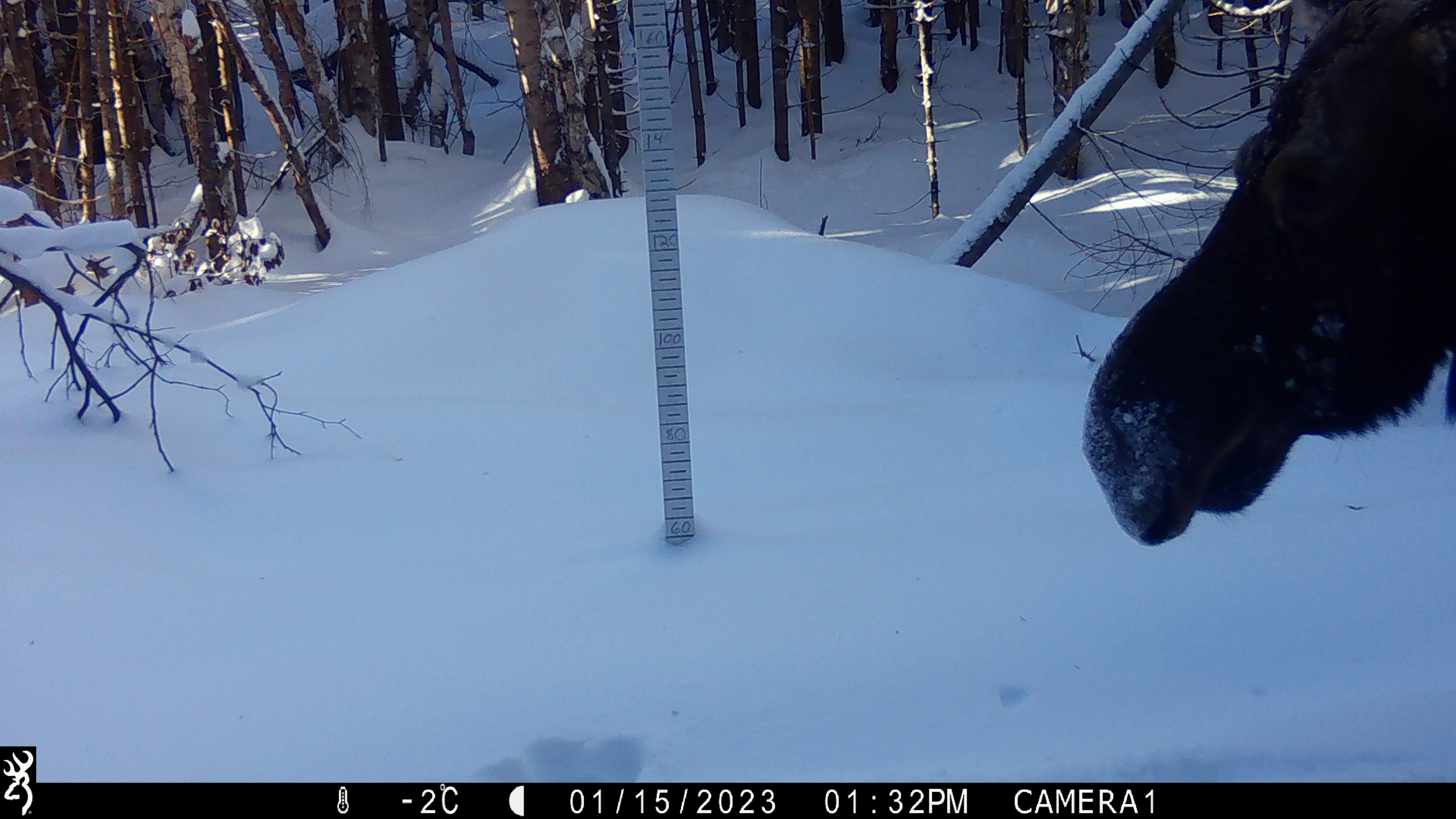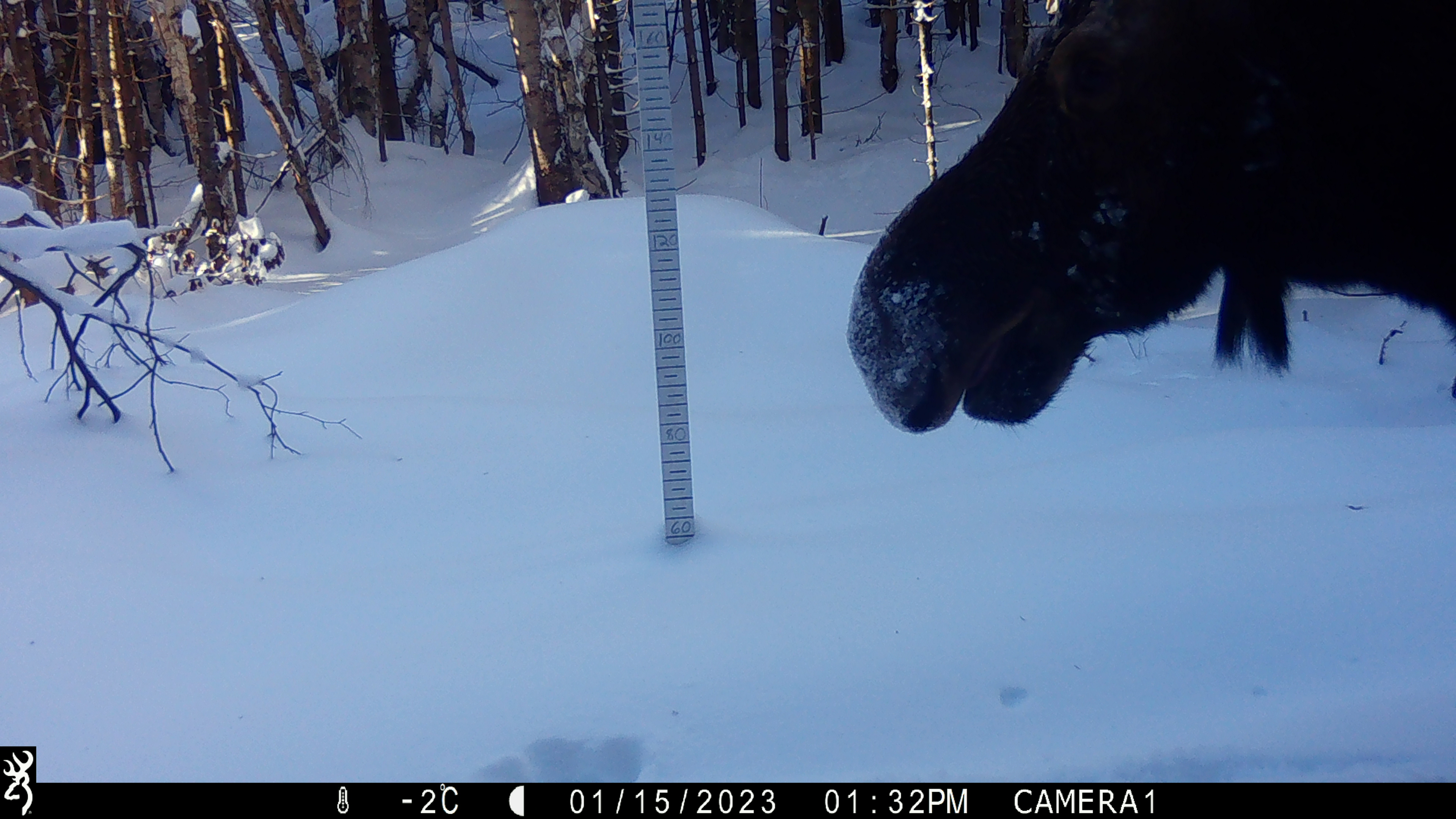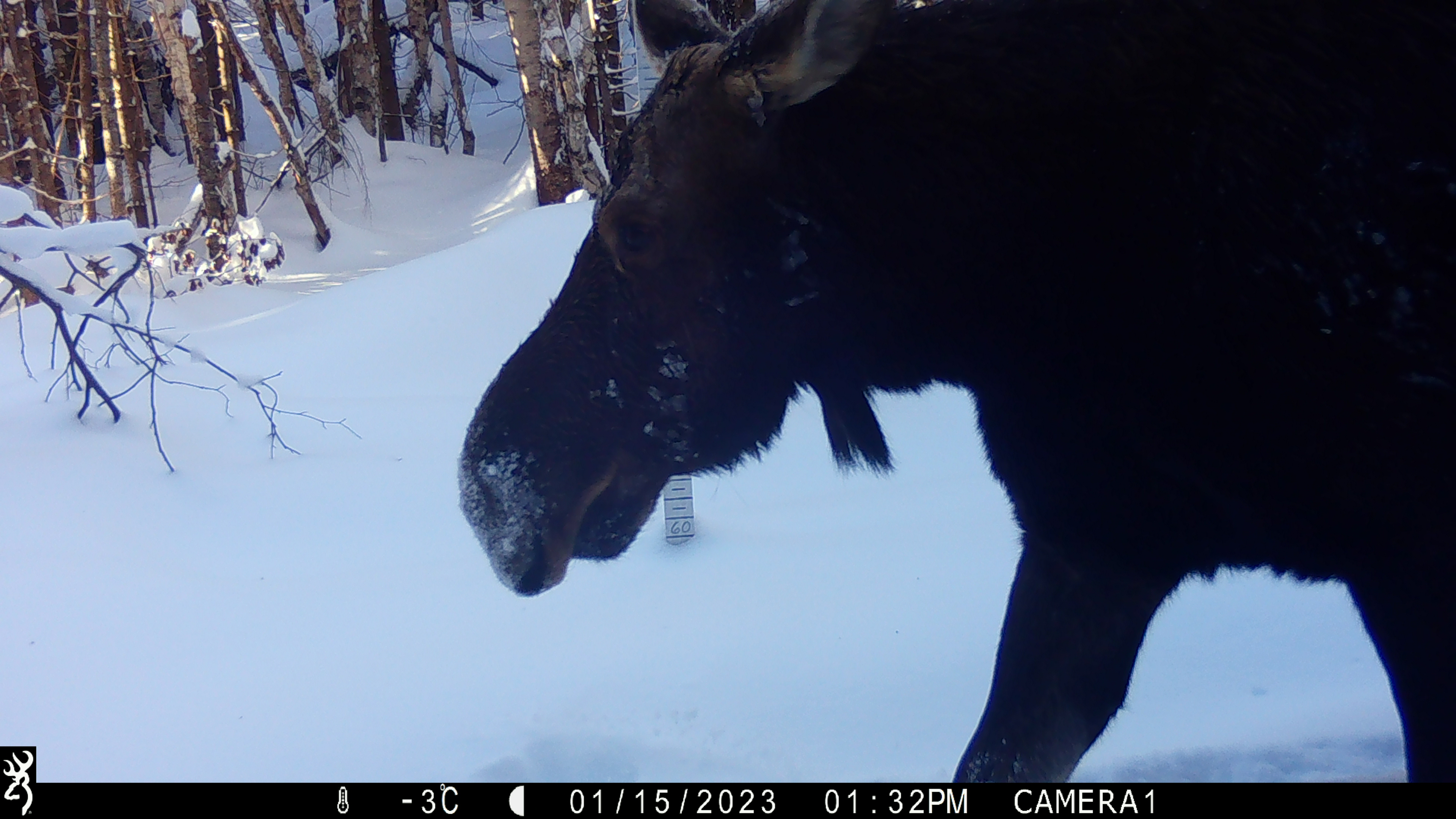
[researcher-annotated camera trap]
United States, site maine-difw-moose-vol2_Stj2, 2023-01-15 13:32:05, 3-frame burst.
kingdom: Animalia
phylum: Chordata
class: Mammalia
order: Artiodactyla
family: Cervidae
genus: Alces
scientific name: Alces alces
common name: moose